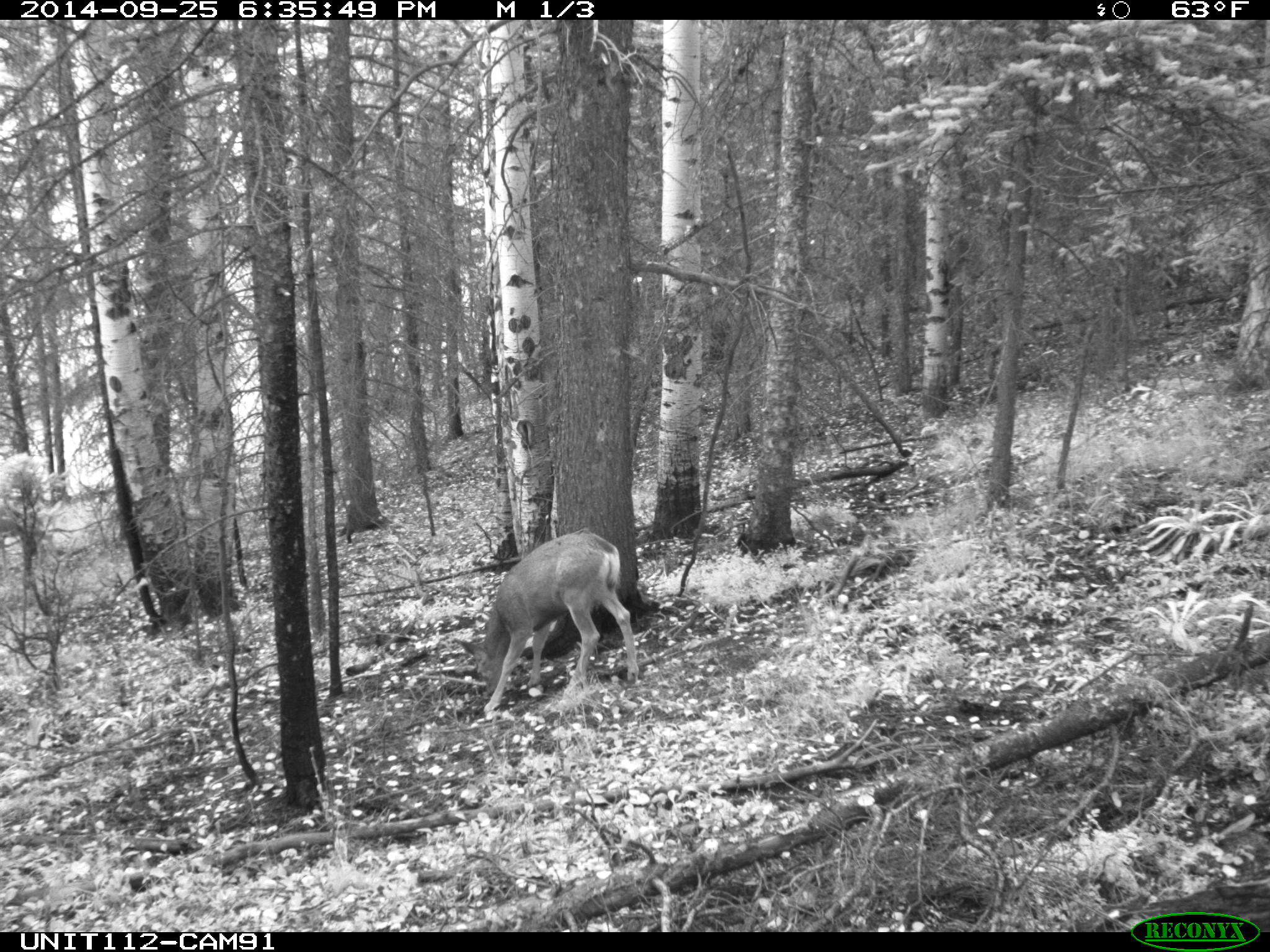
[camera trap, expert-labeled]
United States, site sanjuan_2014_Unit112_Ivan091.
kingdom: Animalia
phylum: Chordata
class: Mammalia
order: Artiodactyla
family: Cervidae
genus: Odocoileus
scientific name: Odocoileus hemionus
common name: mule deer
Odocoileus hemionus (mule deer).